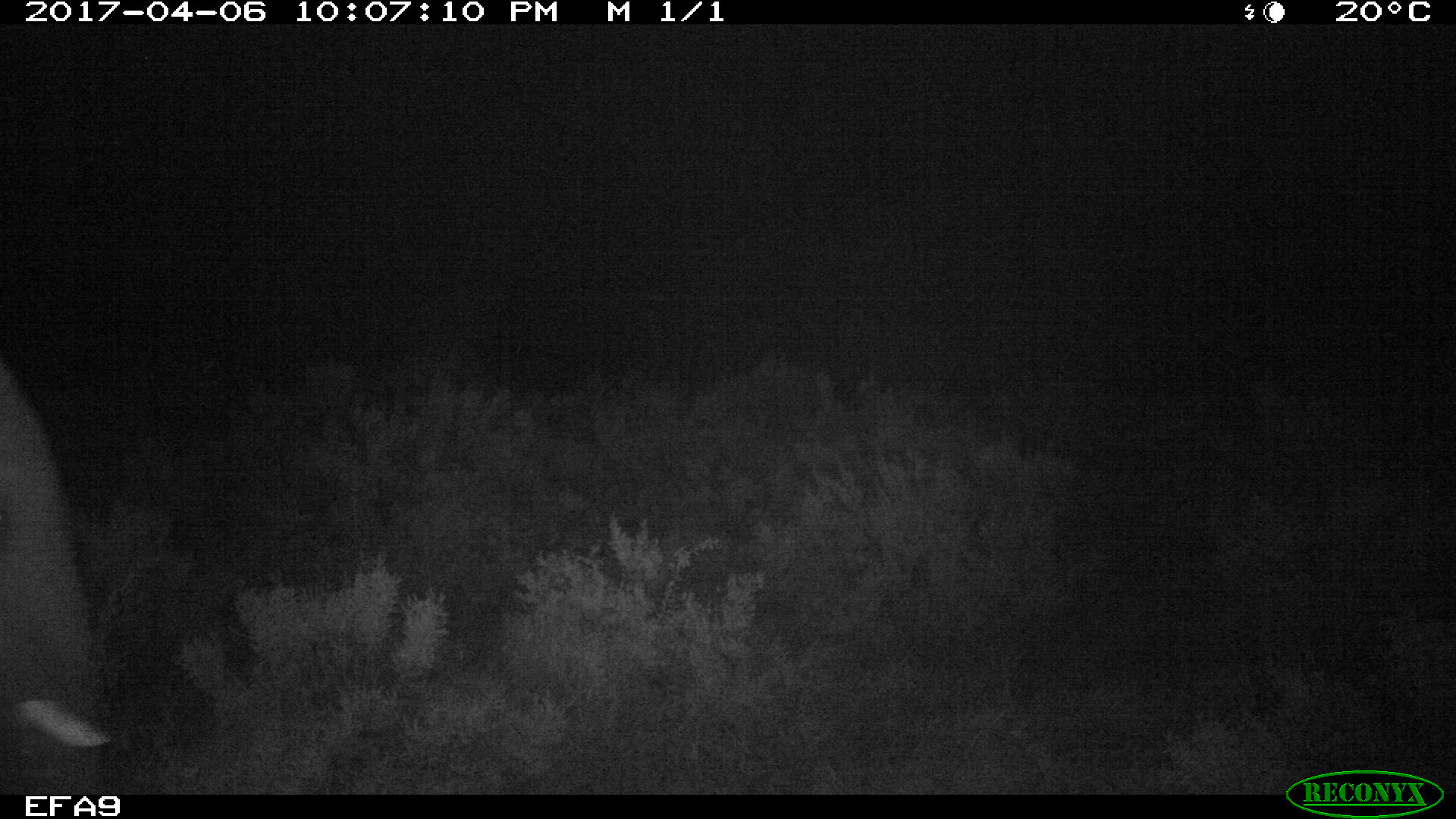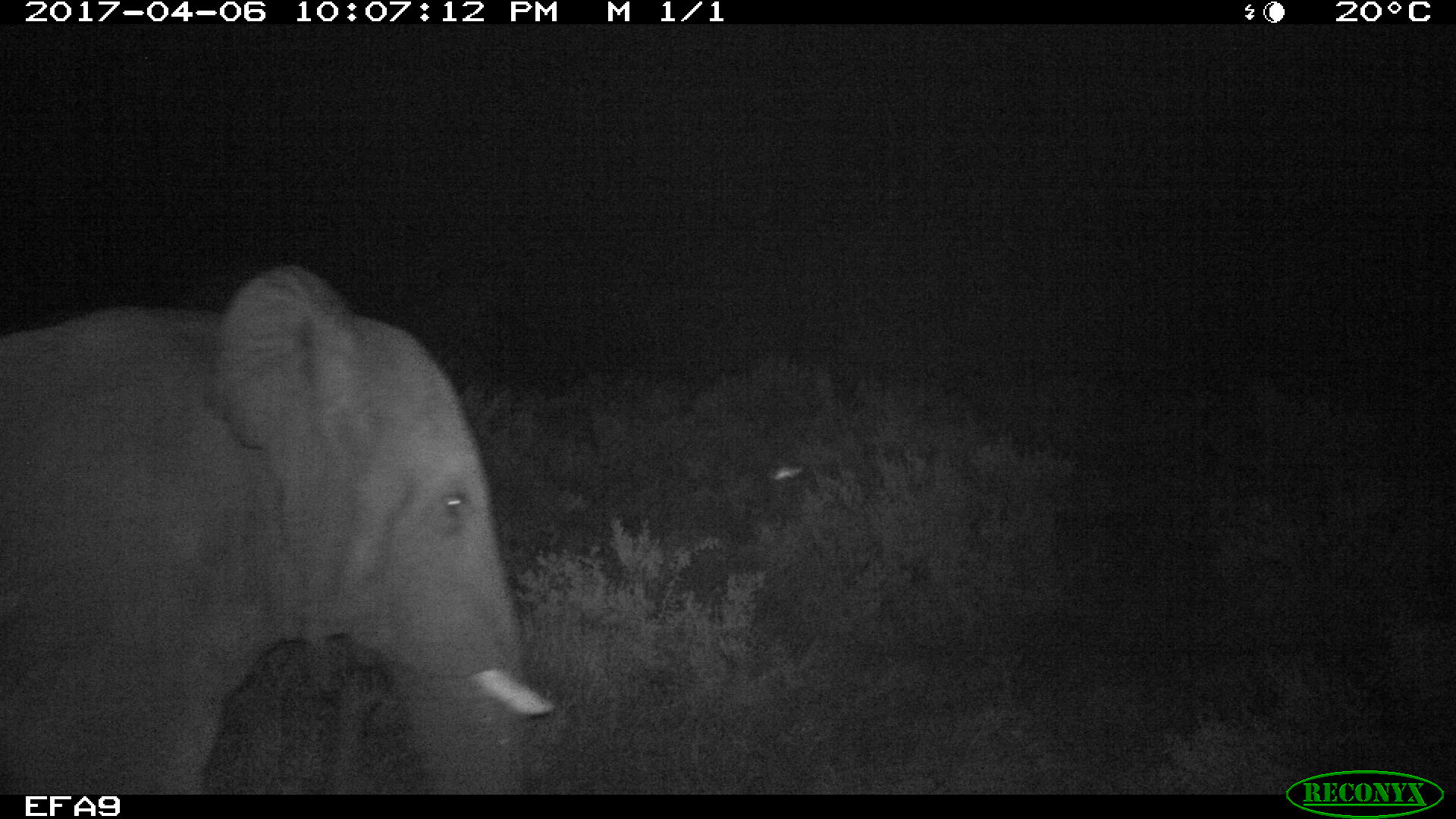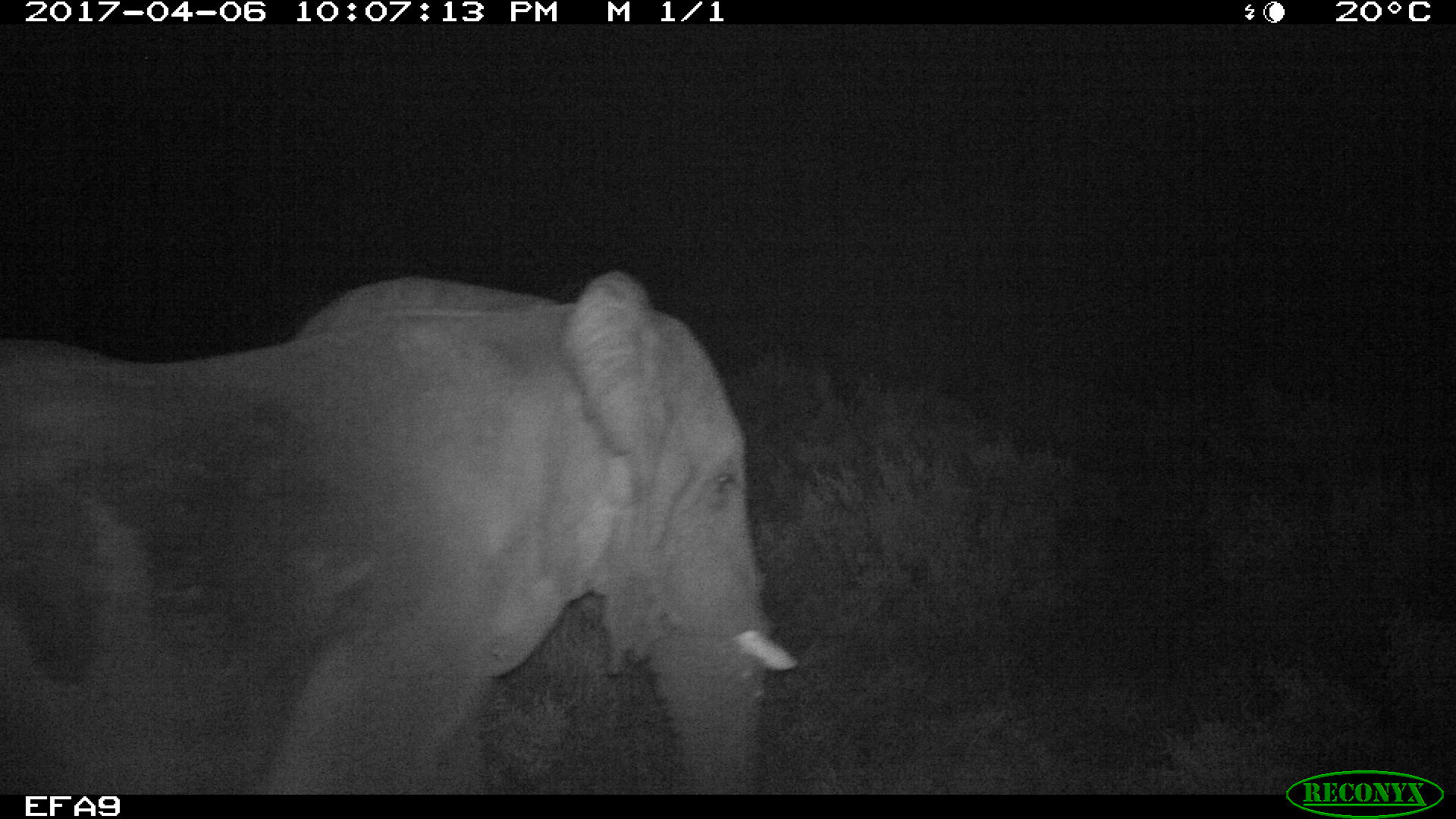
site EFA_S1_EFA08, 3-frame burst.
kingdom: Animalia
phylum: Chordata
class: Mammalia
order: Proboscidea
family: Elephantidae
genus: Loxodonta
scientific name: Loxodonta africana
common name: african bush elephant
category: elephant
Elephant (african bush elephant) (Loxodonta africana), count 1. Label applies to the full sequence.